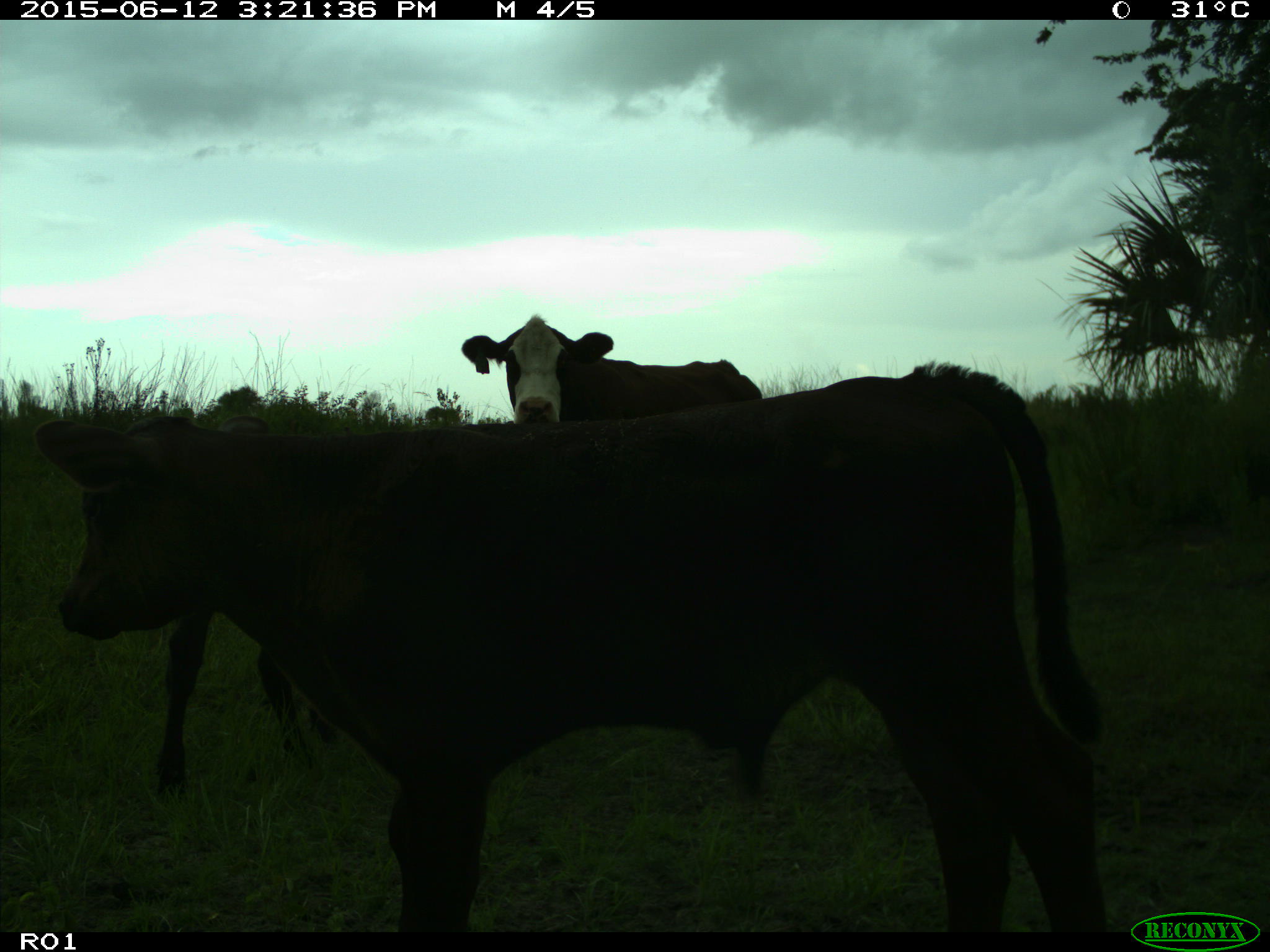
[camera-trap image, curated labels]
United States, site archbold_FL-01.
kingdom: Animalia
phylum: Chordata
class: Mammalia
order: Artiodactyla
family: Bovidae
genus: Bos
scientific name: Bos taurus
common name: domestic cow